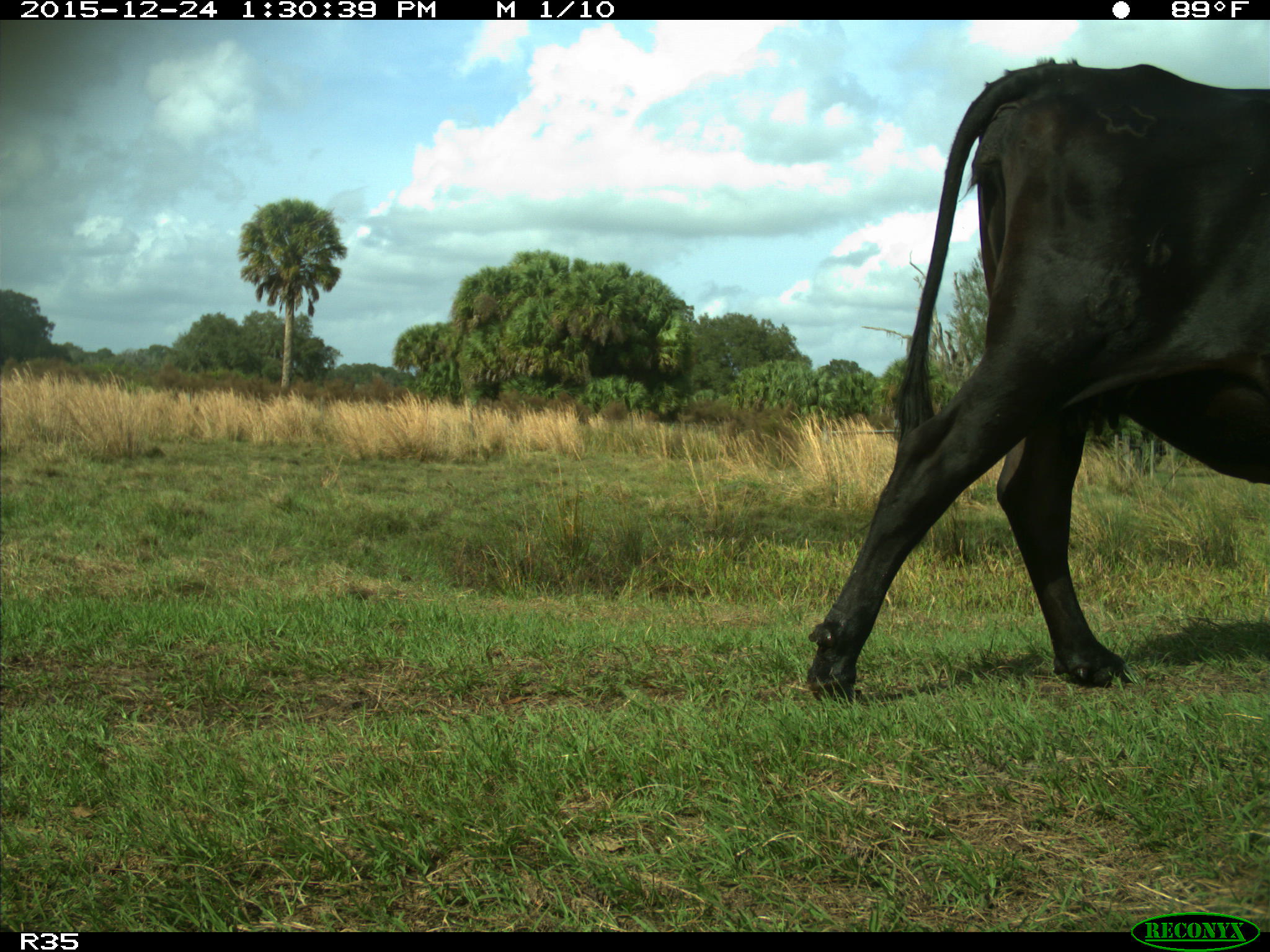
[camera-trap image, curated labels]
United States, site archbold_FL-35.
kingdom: Animalia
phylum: Chordata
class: Mammalia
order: Artiodactyla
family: Bovidae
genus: Bos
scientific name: Bos taurus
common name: domestic cow